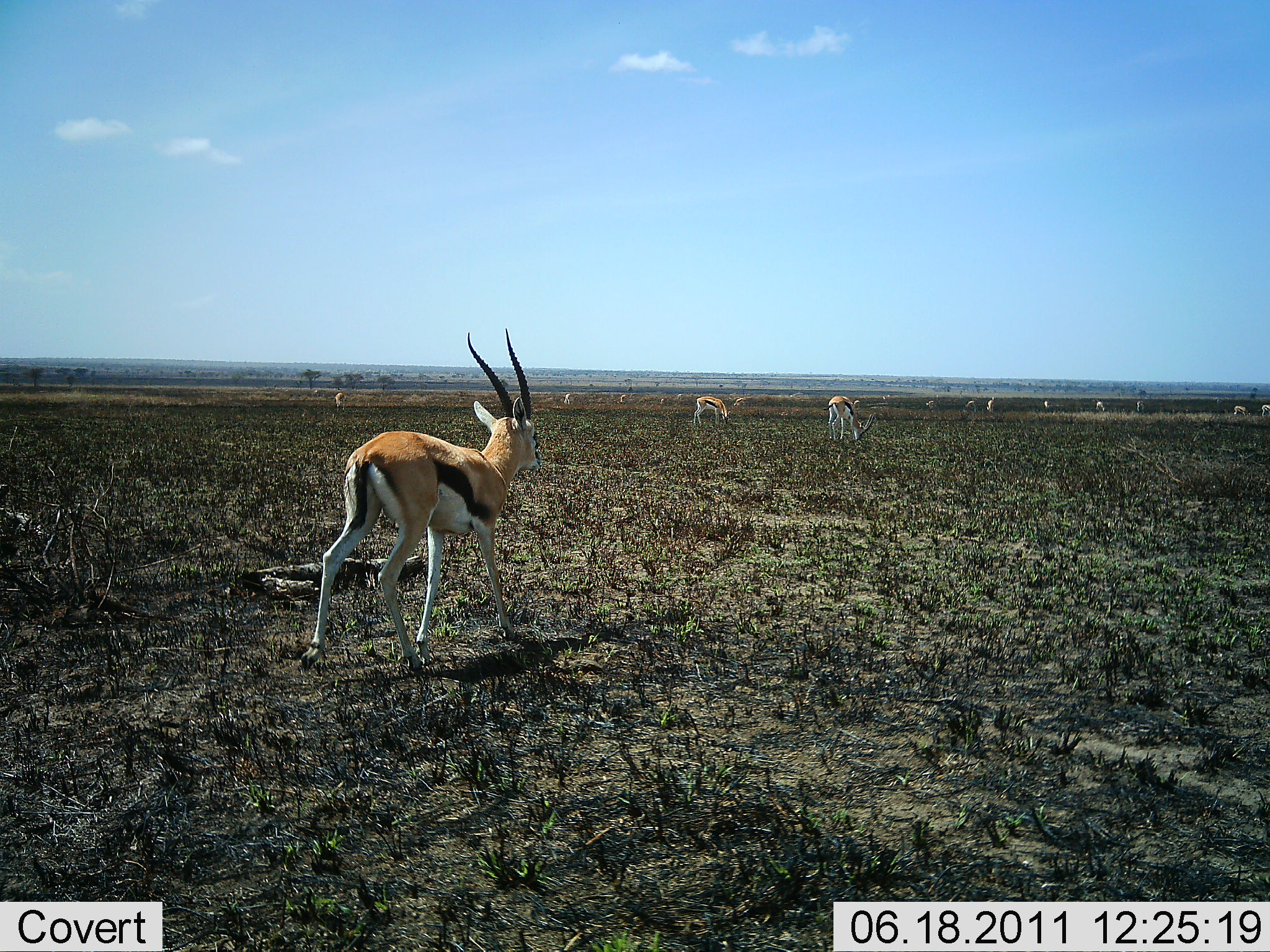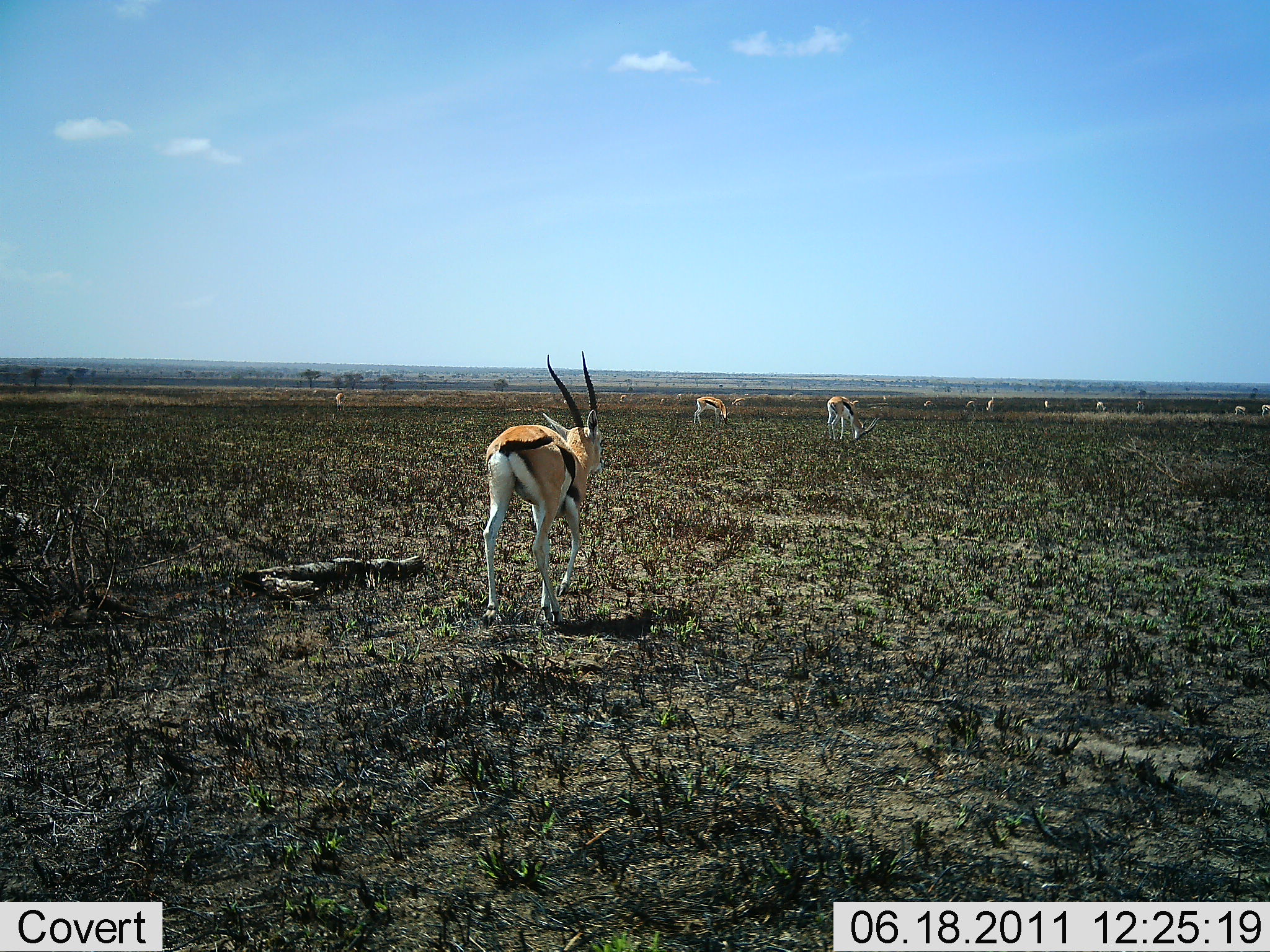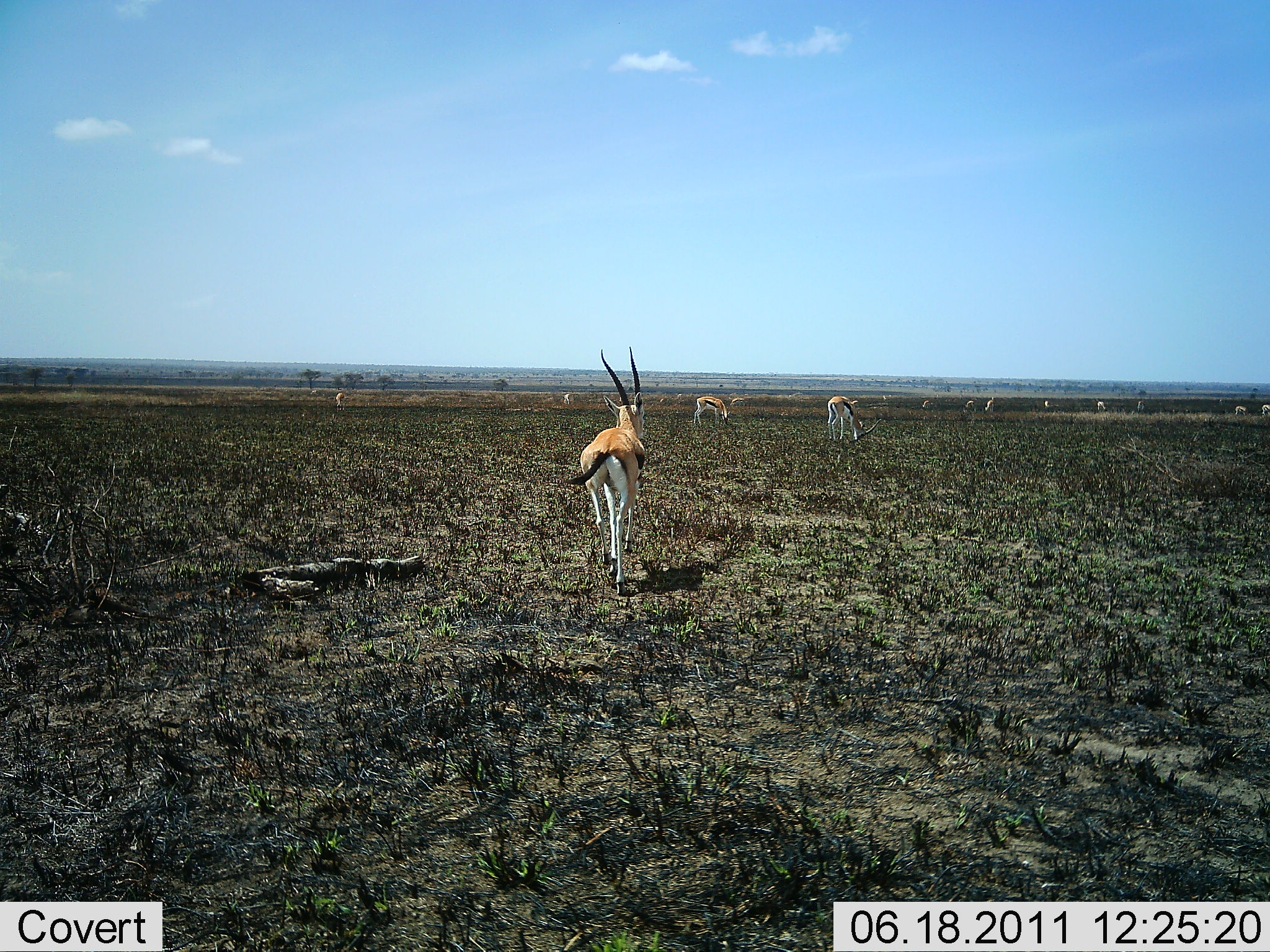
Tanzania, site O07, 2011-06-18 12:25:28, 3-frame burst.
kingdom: Animalia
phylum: Chordata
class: Mammalia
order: Artiodactyla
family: Bovidae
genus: Eudorcas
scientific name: Eudorcas thomsonii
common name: thomson's gazelle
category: gazellethomsons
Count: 11-50.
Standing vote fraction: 42%.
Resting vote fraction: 0%.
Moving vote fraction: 92%.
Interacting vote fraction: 0%.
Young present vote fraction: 0%.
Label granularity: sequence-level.